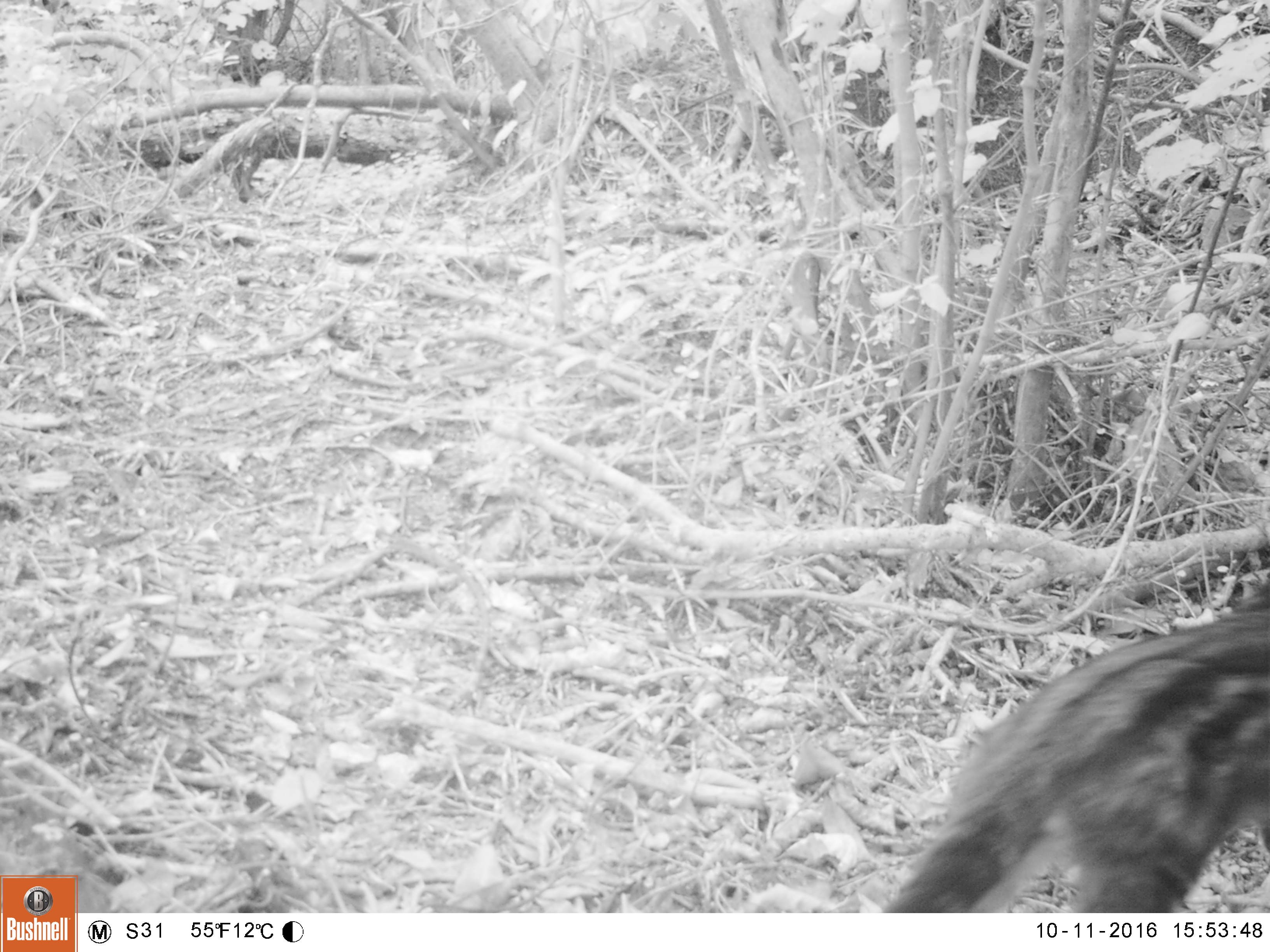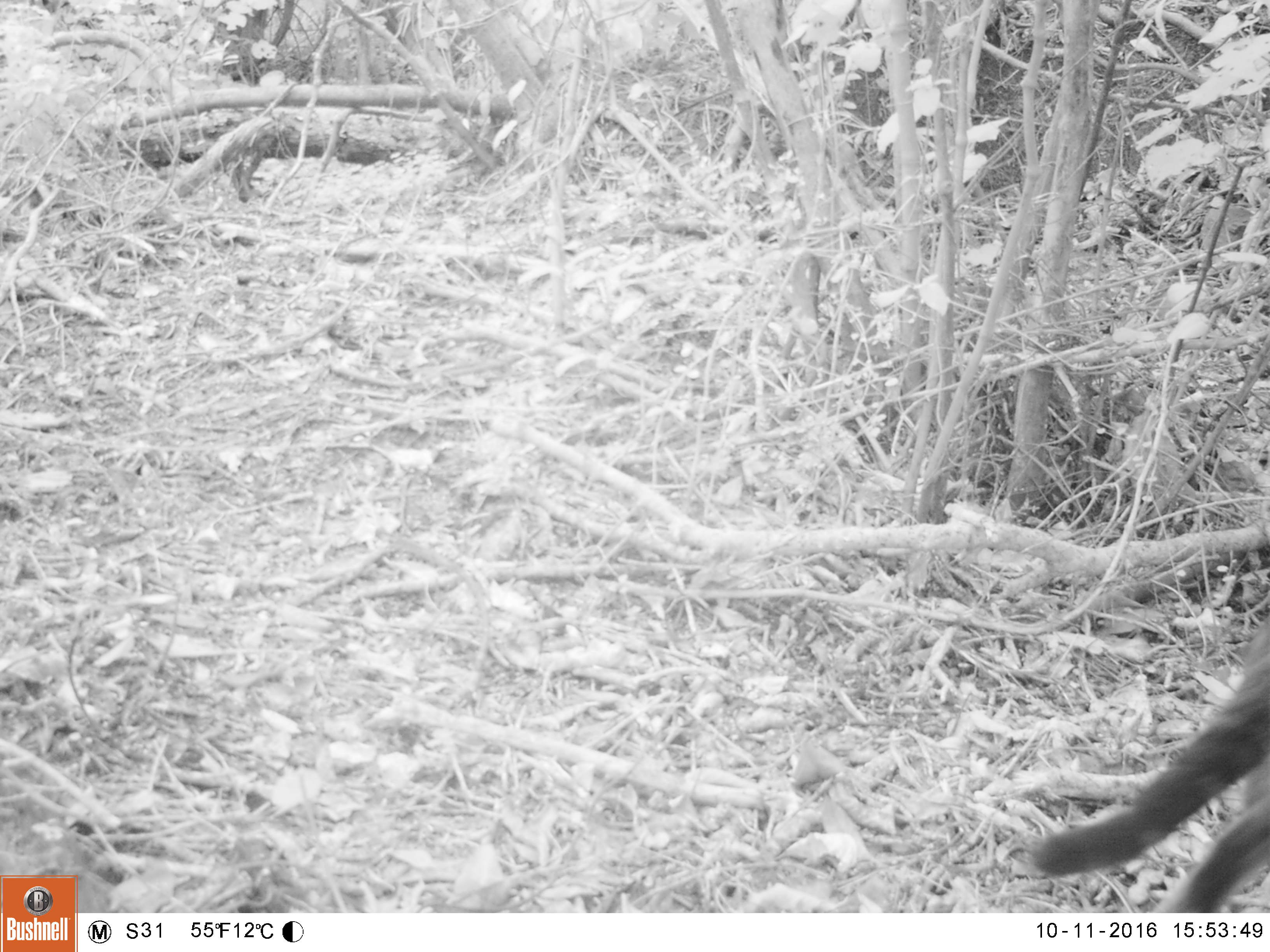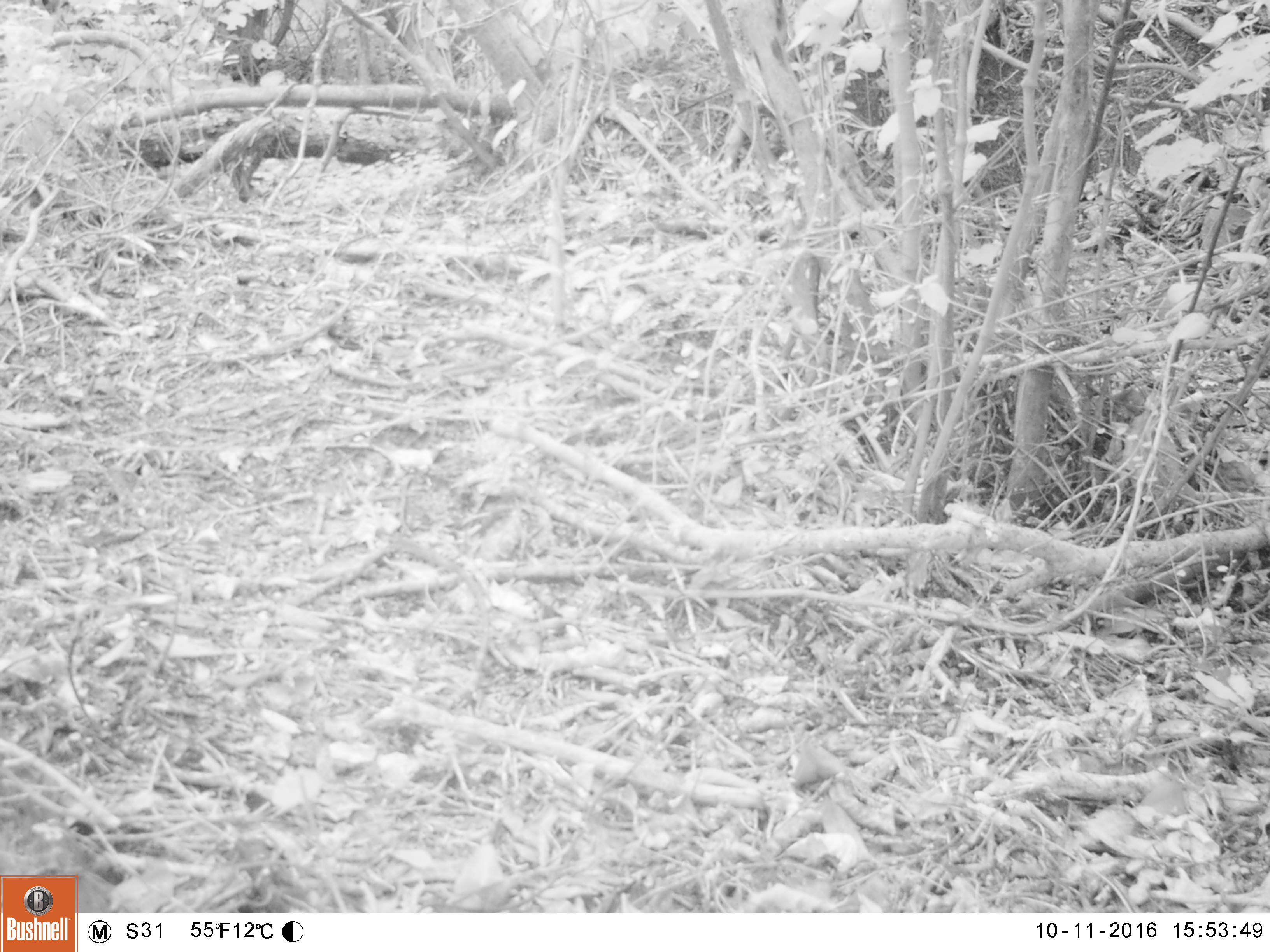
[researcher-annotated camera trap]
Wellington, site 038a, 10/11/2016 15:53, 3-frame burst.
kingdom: Animalia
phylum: Chordata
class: Mammalia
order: Carnivora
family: Felidae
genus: Felis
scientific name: Felis catus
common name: cat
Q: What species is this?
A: Cat (Felis catus).